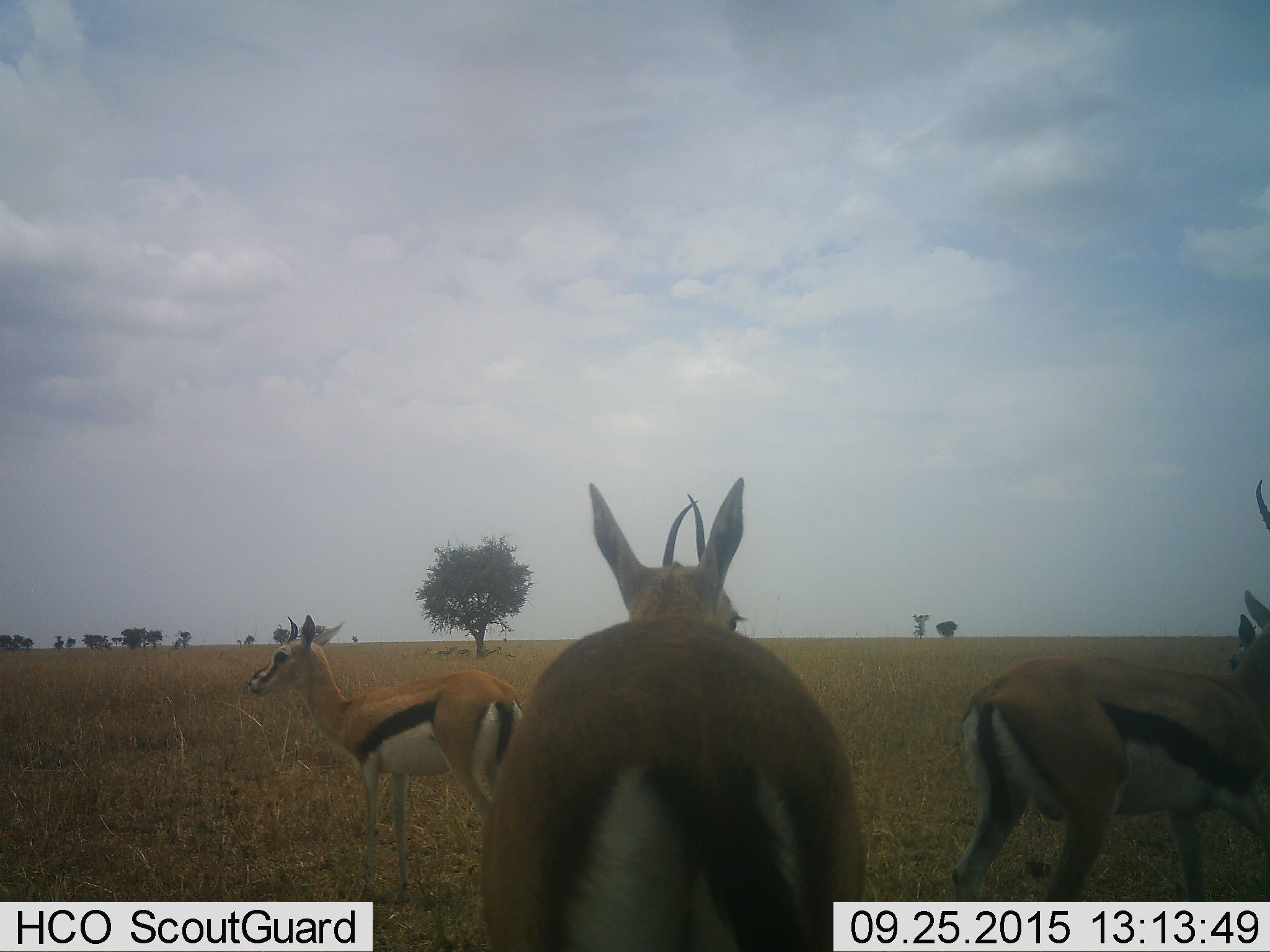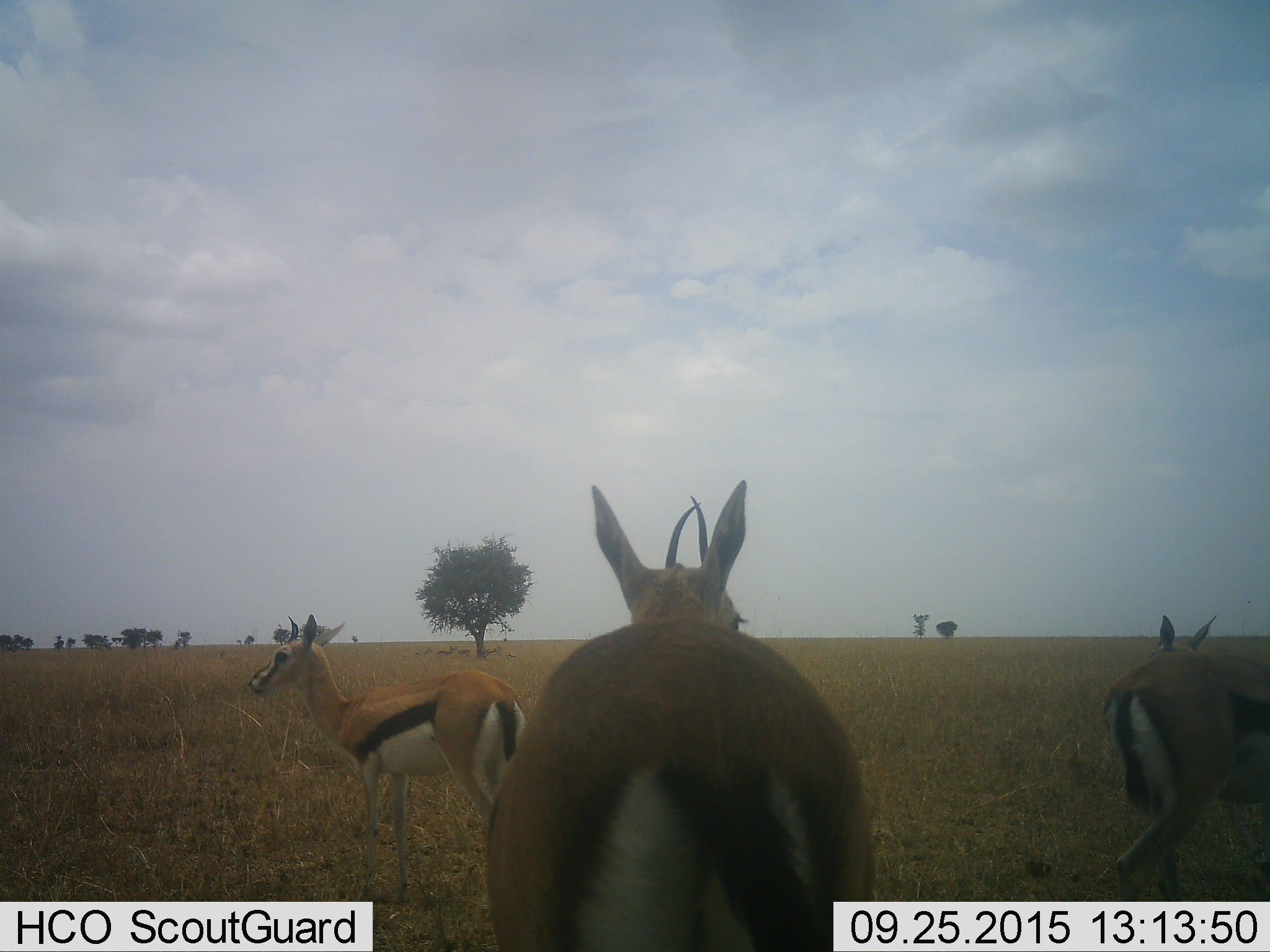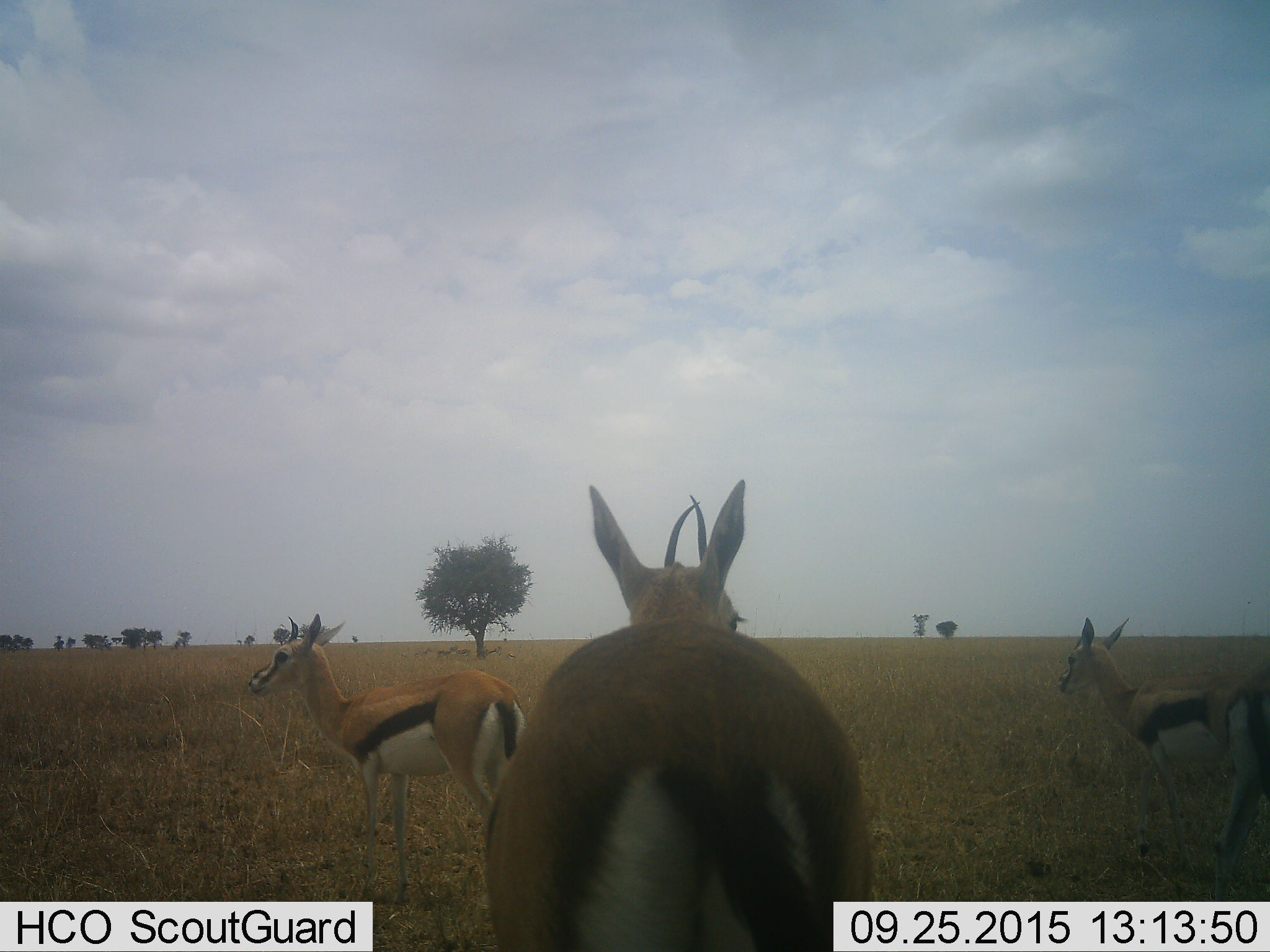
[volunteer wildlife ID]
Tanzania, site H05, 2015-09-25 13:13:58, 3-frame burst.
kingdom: Animalia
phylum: Chordata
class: Mammalia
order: Artiodactyla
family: Bovidae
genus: Eudorcas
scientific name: Eudorcas thomsonii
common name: thomson's gazelle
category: gazellethomsons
Gazellethomsons (thomson's gazelle) (Eudorcas thomsonii), count 4. Behavior (volunteer vote fractions): standing 100%, resting 20%, moving 60%, interacting 0%. Young present (vote fraction): 0%. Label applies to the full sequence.